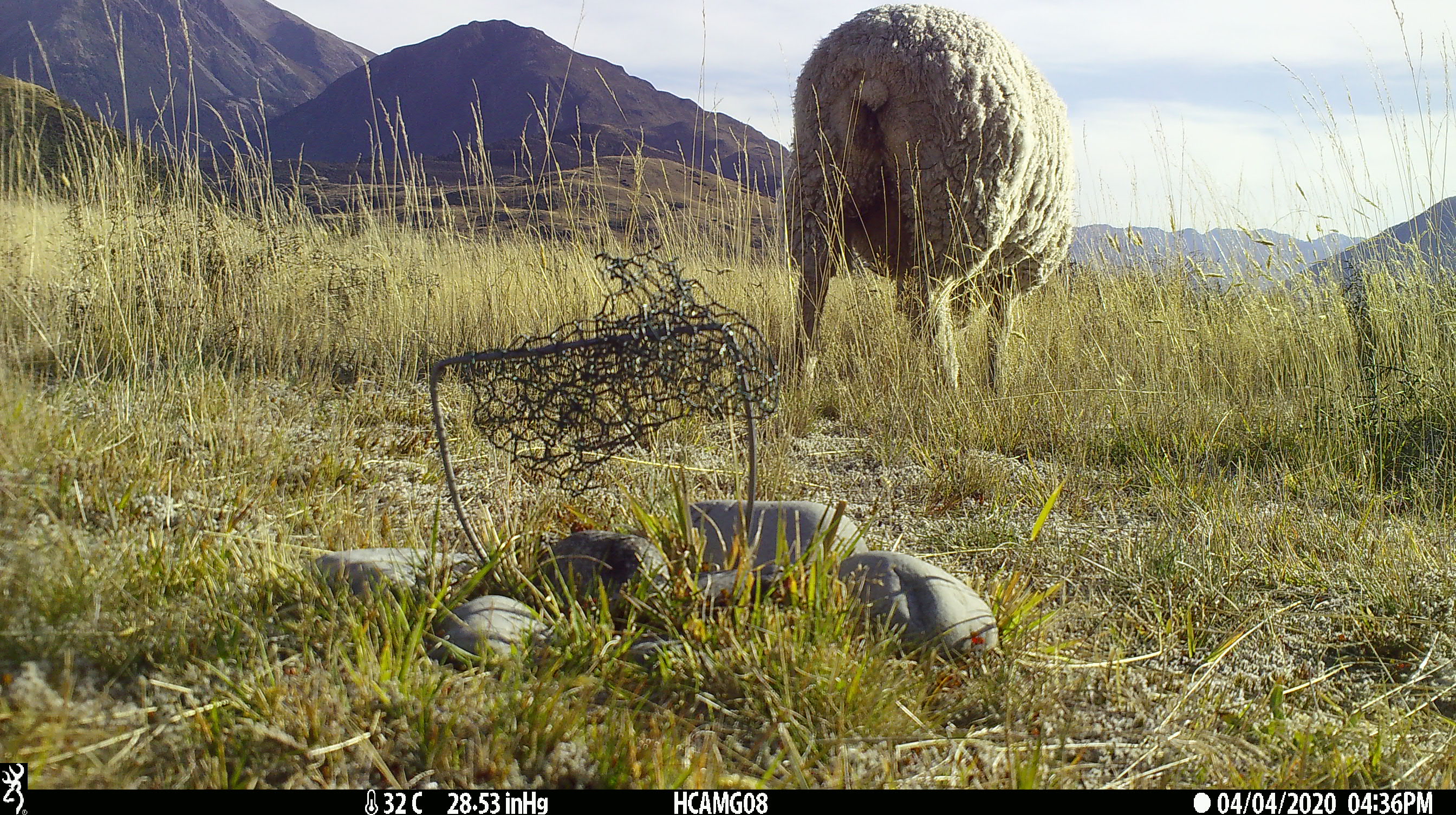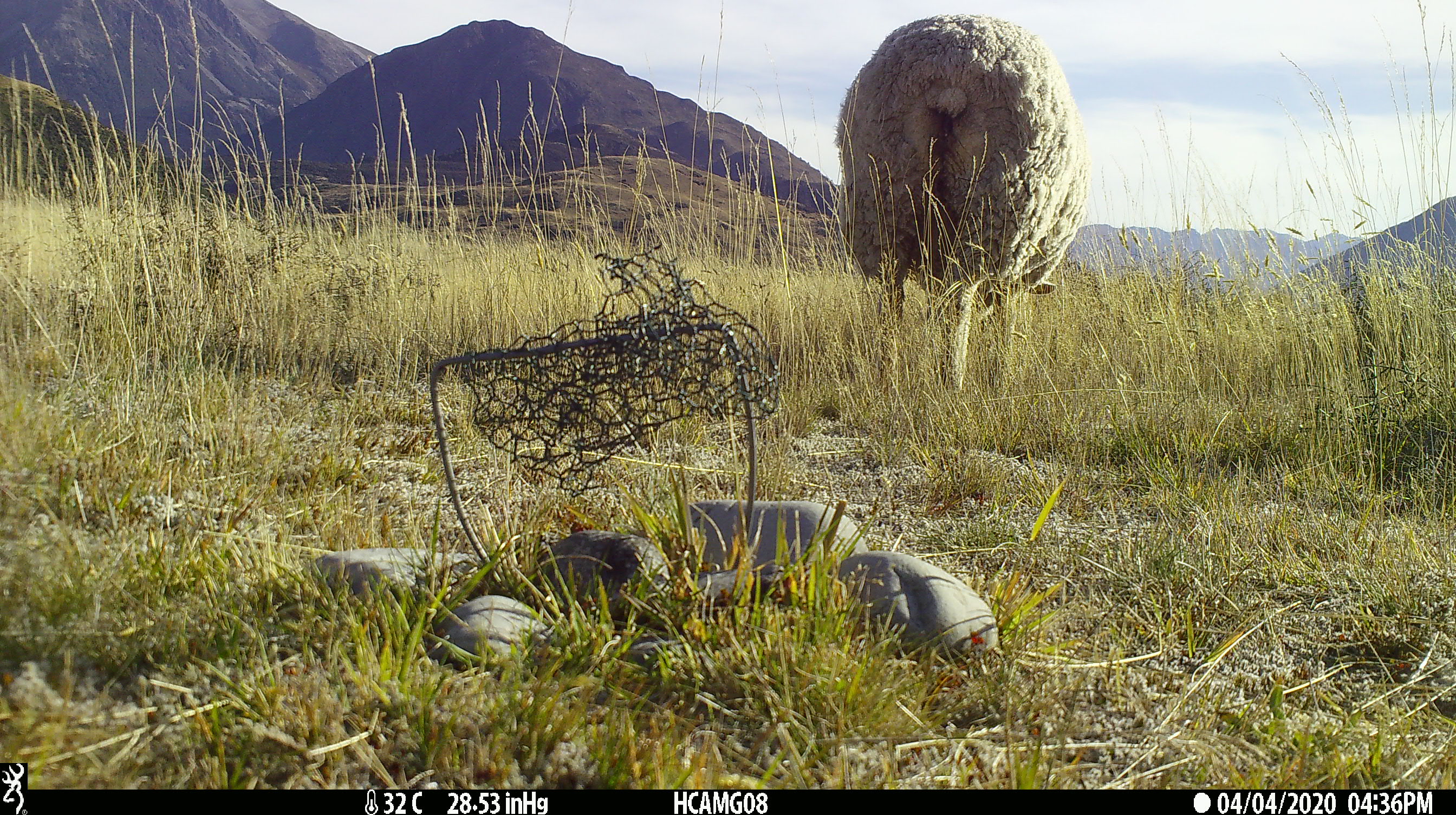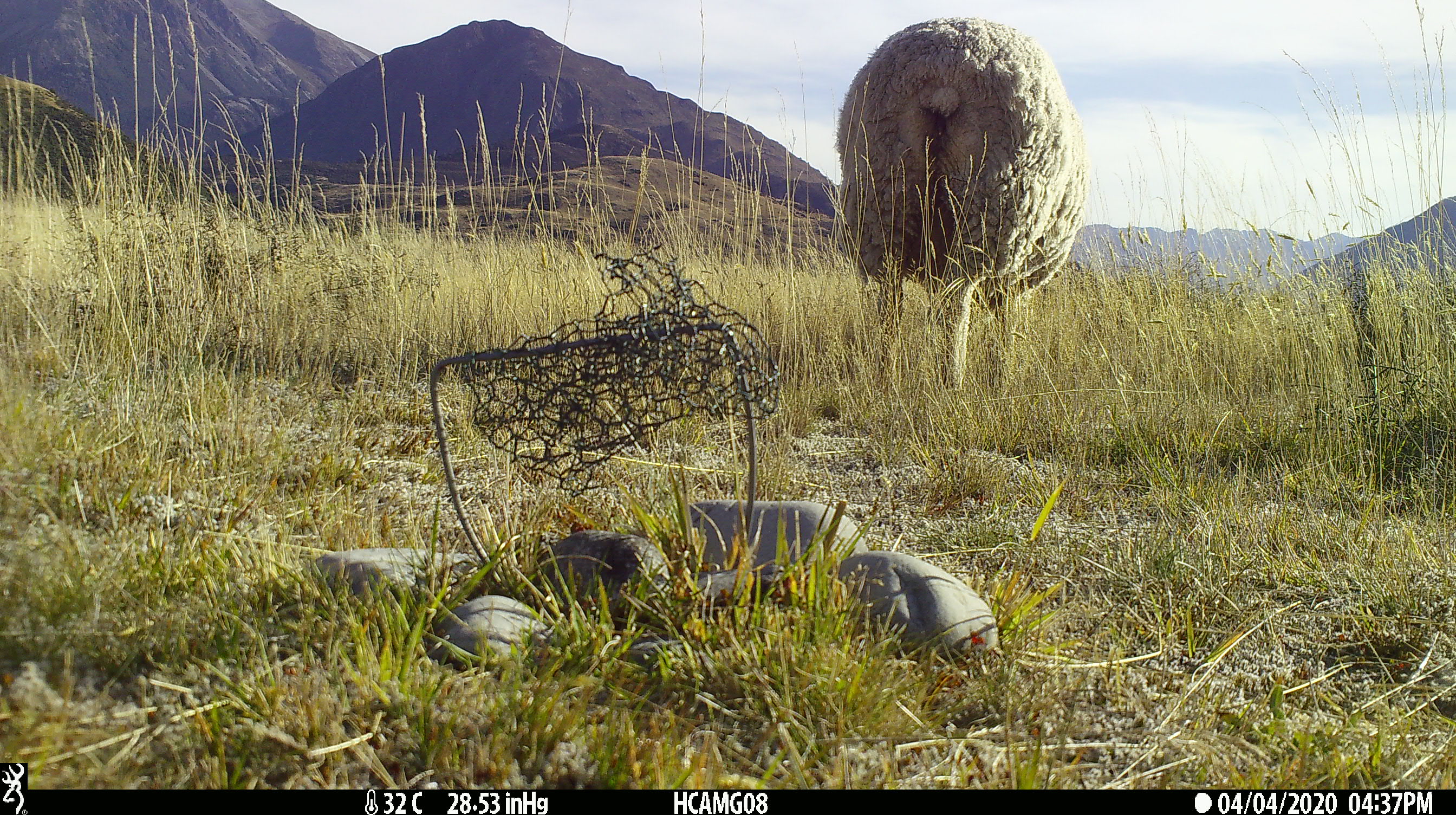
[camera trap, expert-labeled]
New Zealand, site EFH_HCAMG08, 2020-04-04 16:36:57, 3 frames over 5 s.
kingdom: Animalia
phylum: Chordata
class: Mammalia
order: Artiodactyla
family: Bovidae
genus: Ovis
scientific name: Ovis aries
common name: domestic sheep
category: sheep